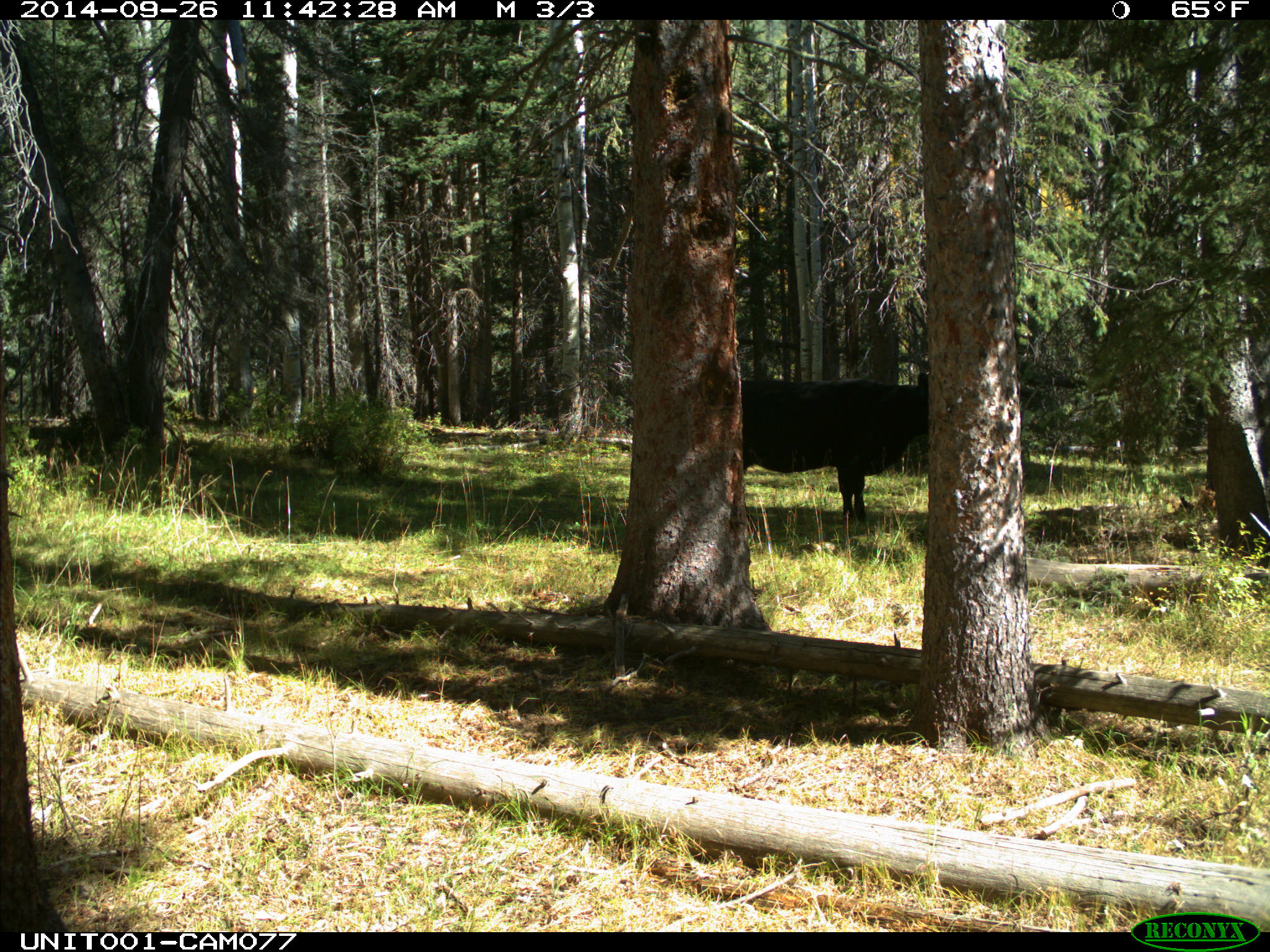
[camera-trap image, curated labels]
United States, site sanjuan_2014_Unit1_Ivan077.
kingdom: Animalia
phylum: Chordata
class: Mammalia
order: Artiodactyla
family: Bovidae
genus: Bos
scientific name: Bos taurus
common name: domestic cow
Bos taurus (domestic cow).